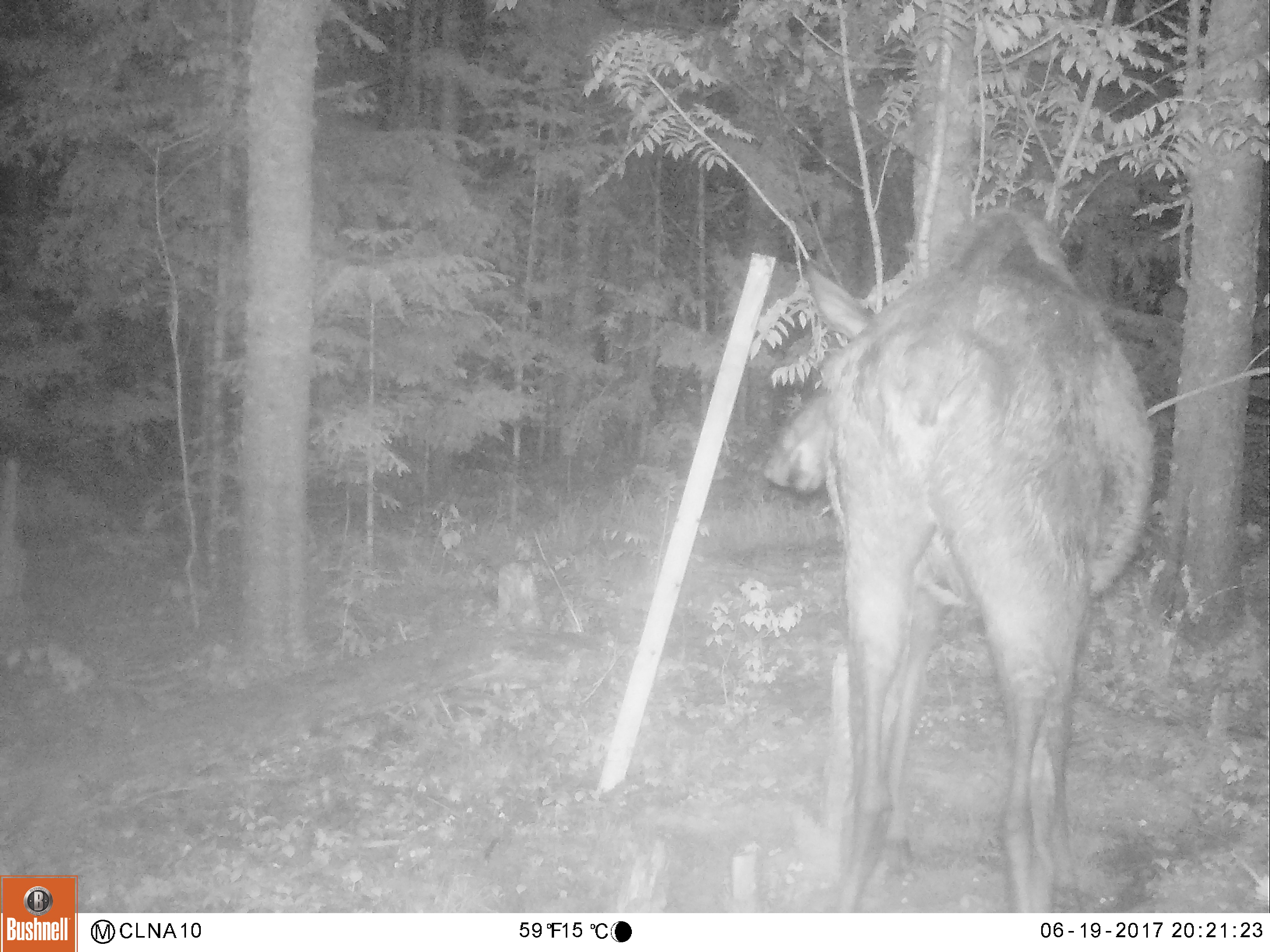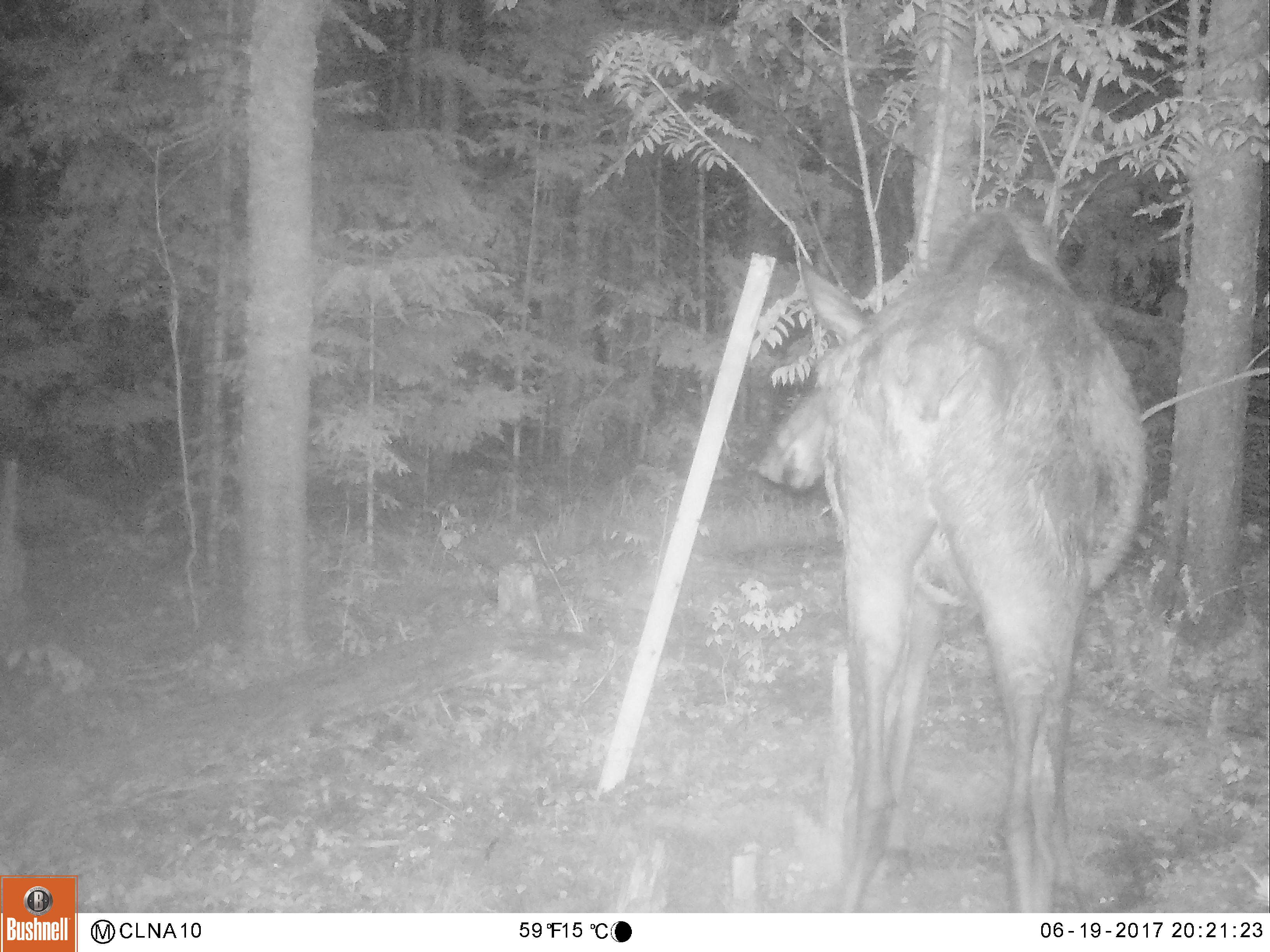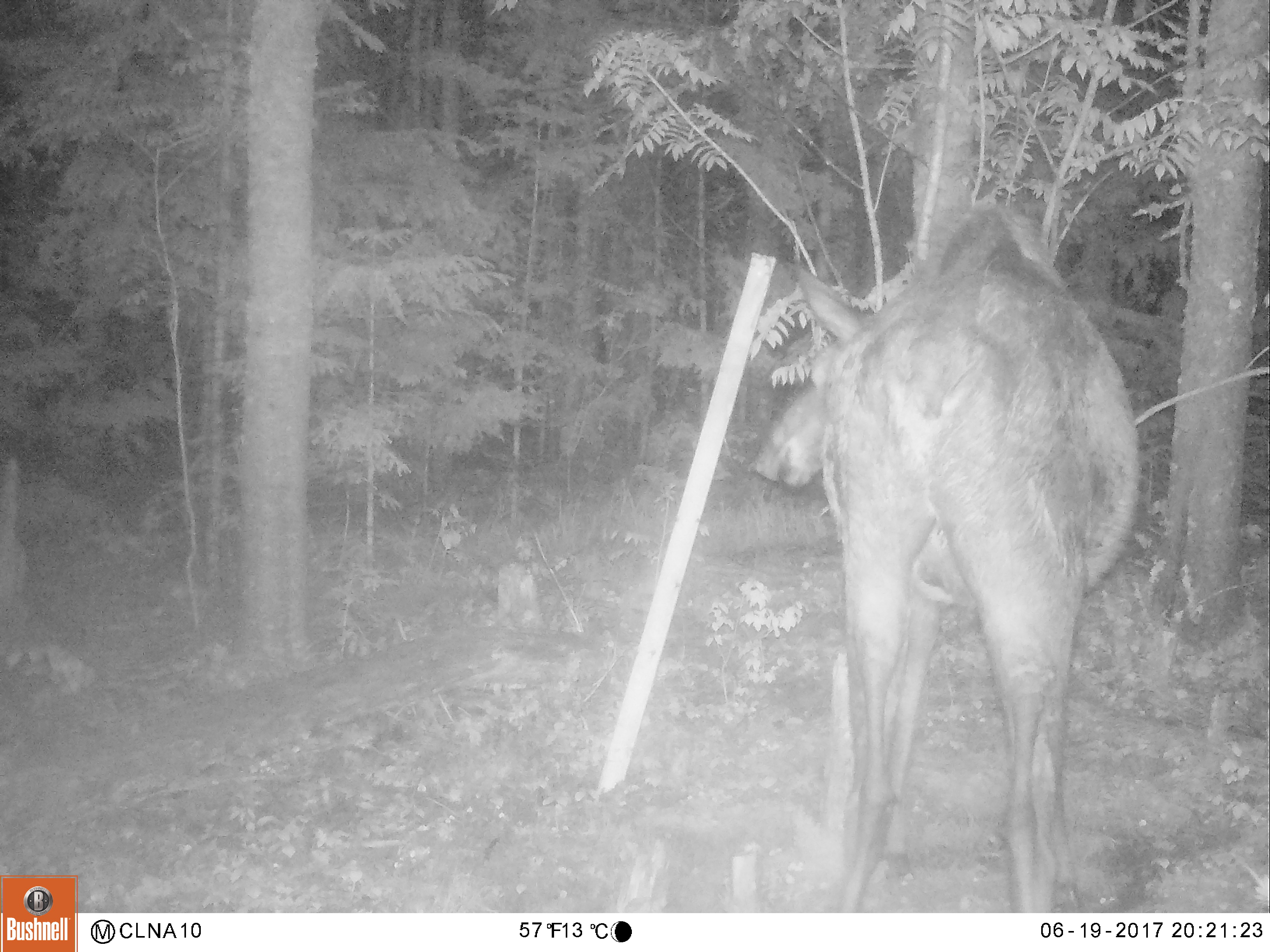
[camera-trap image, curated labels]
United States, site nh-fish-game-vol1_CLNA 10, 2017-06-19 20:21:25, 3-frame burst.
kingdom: Animalia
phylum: Chordata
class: Mammalia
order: Artiodactyla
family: Cervidae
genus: Alces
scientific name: Alces alces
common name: moose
Moose (Alces alces).